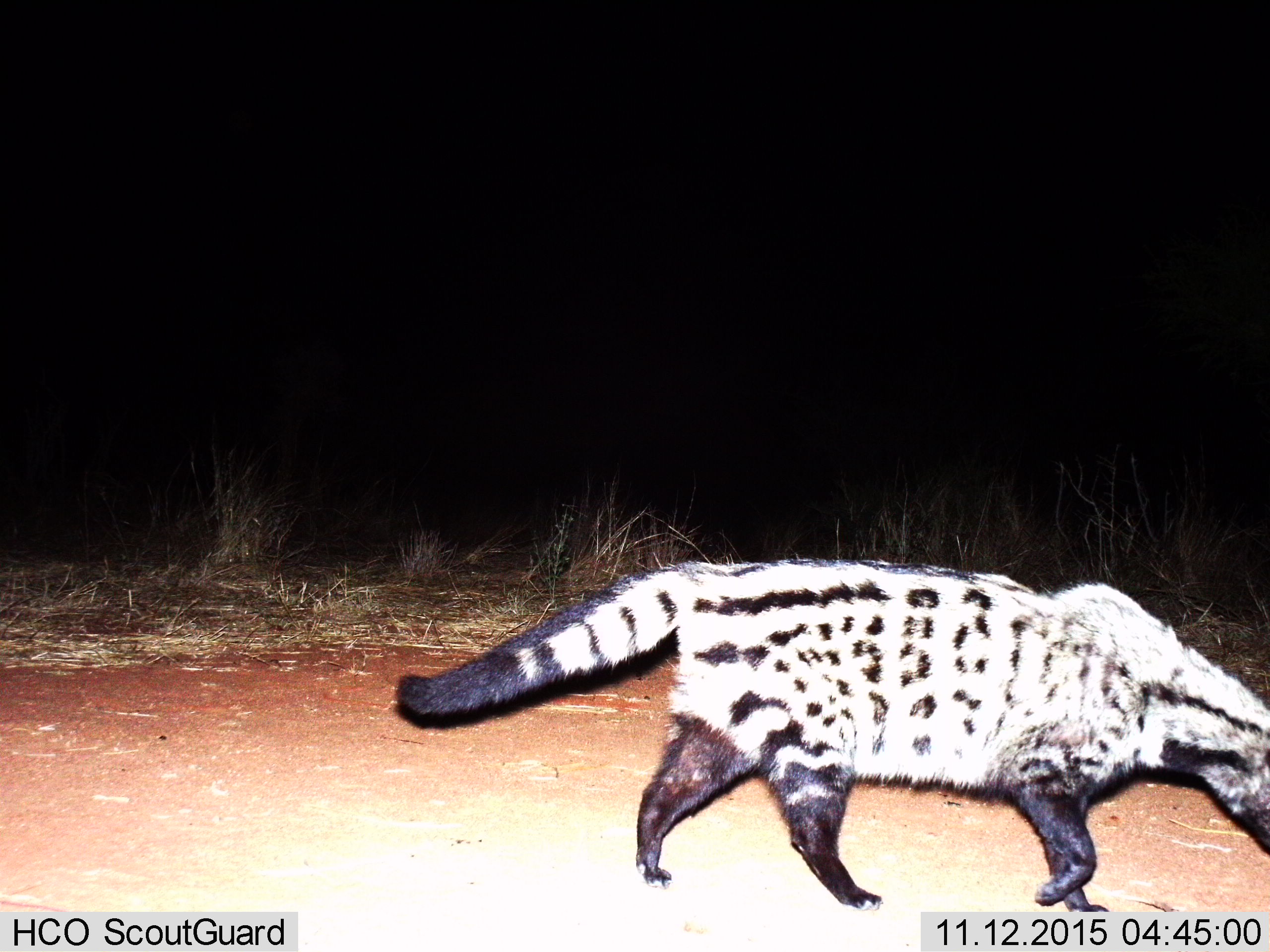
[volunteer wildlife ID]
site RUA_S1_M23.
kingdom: Animalia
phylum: Chordata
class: Mammalia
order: Carnivora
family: Viverridae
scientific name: Viverridae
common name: civet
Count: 1.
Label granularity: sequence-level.